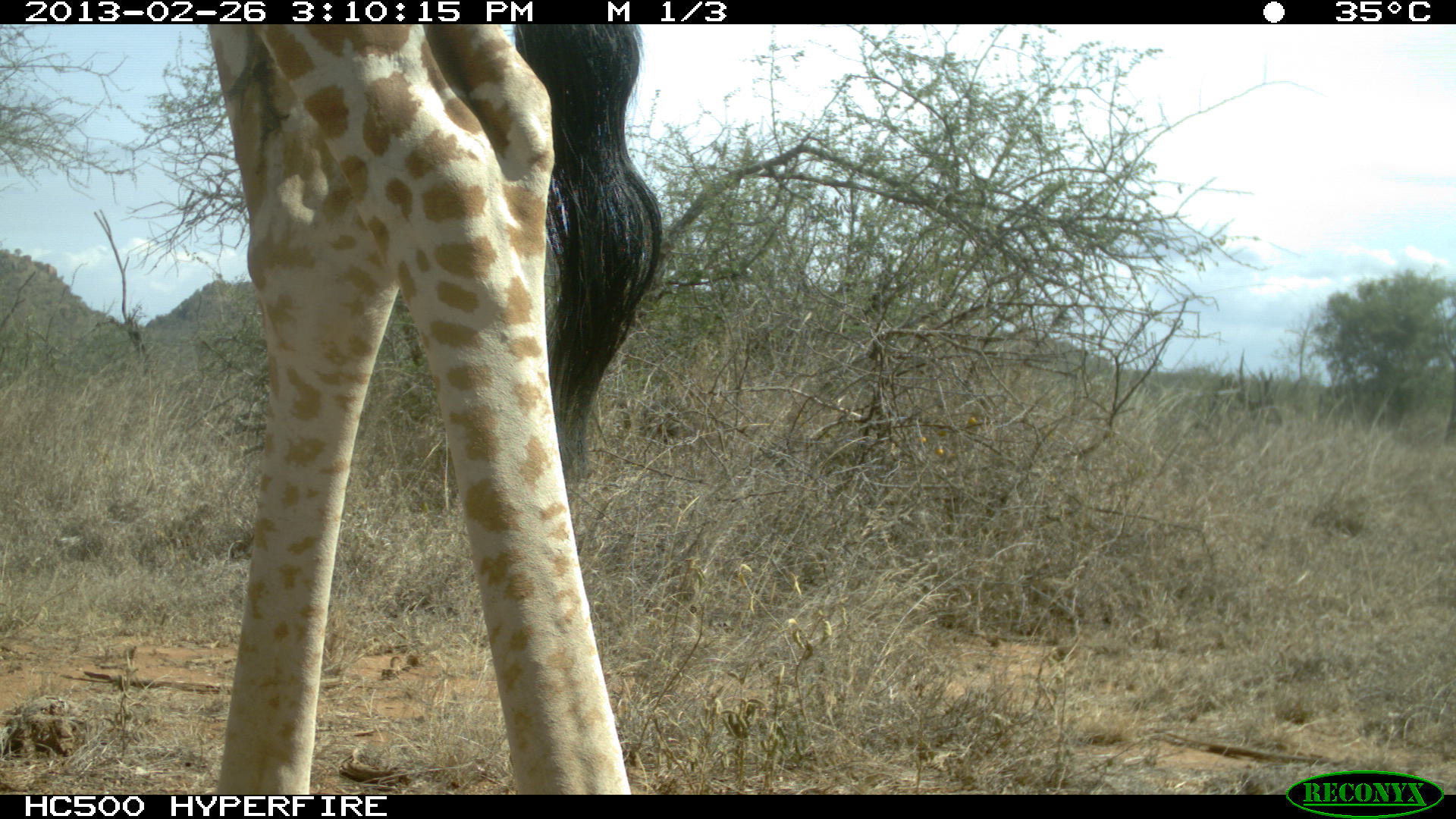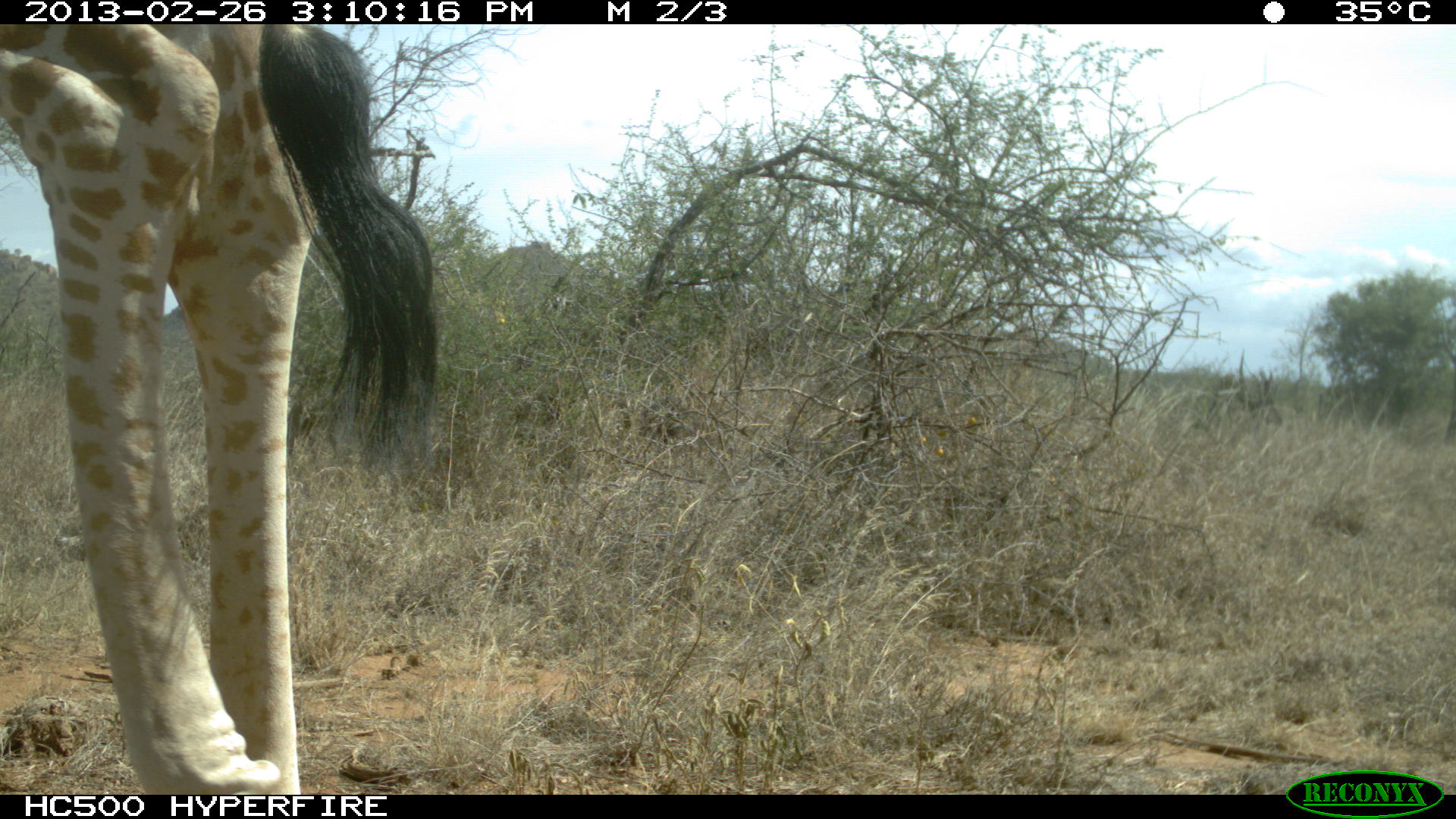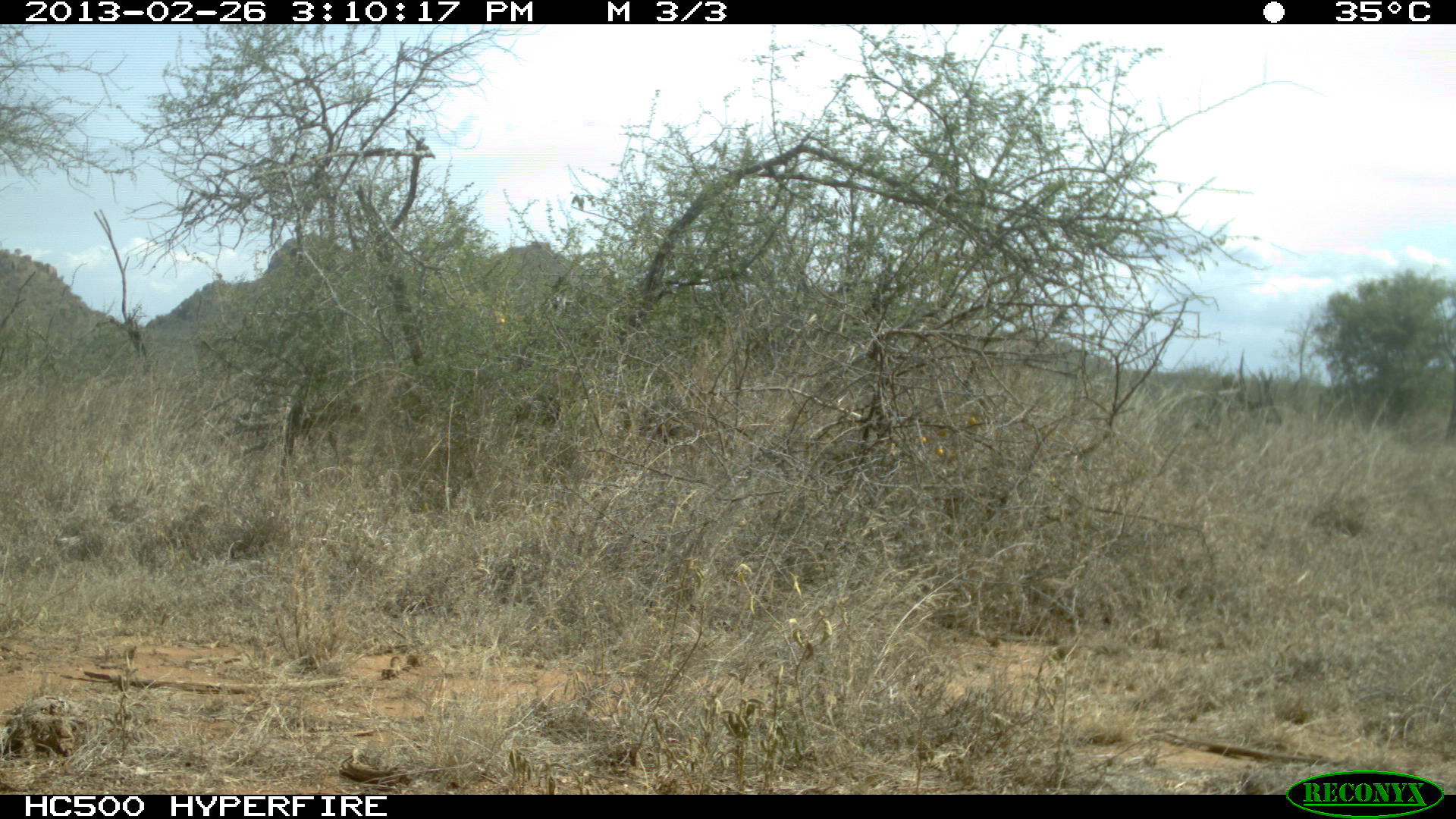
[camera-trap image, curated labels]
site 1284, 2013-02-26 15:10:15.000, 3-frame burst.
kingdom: Animalia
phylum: Chordata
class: Mammalia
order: Artiodactyla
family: Giraffidae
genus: Giraffa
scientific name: Giraffa camelopardalis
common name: giraffe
Giraffa camelopardalis (giraffe), count 1.